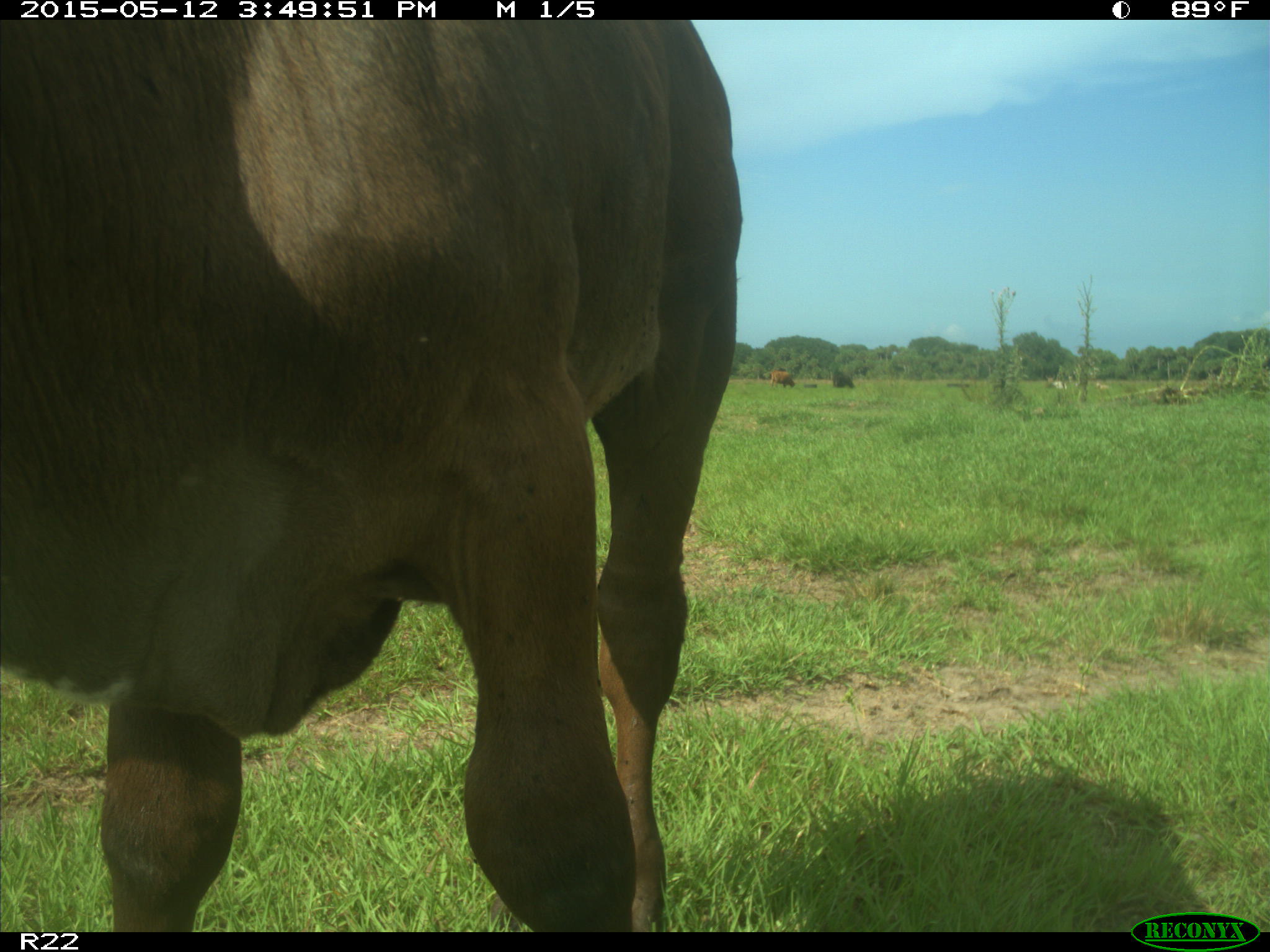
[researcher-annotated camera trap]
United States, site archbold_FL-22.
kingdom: Animalia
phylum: Chordata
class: Mammalia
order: Artiodactyla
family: Bovidae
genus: Bos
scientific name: Bos taurus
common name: domestic cow